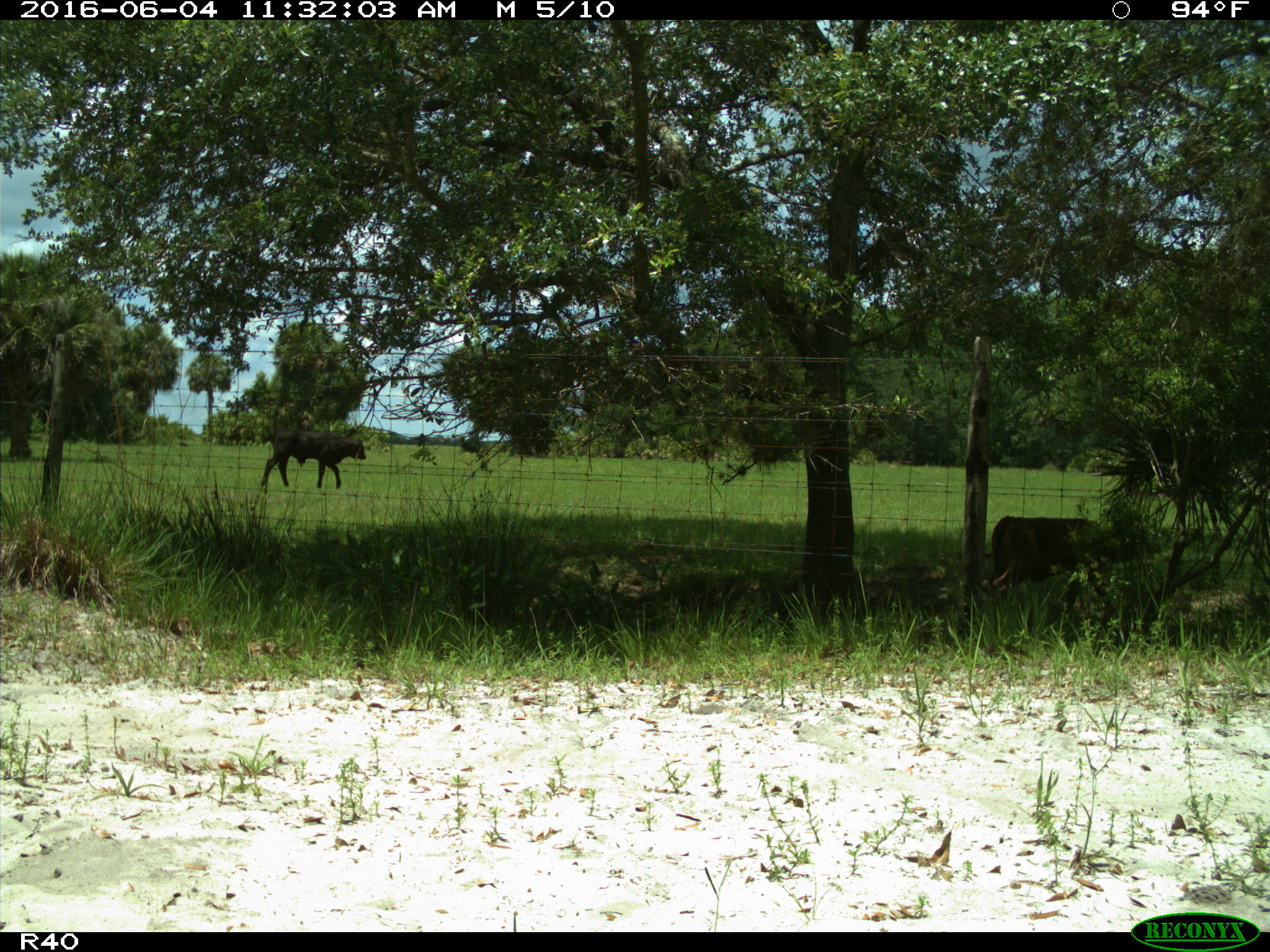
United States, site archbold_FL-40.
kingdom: Animalia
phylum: Chordata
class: Mammalia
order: Artiodactyla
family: Bovidae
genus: Bos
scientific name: Bos taurus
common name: domestic cow